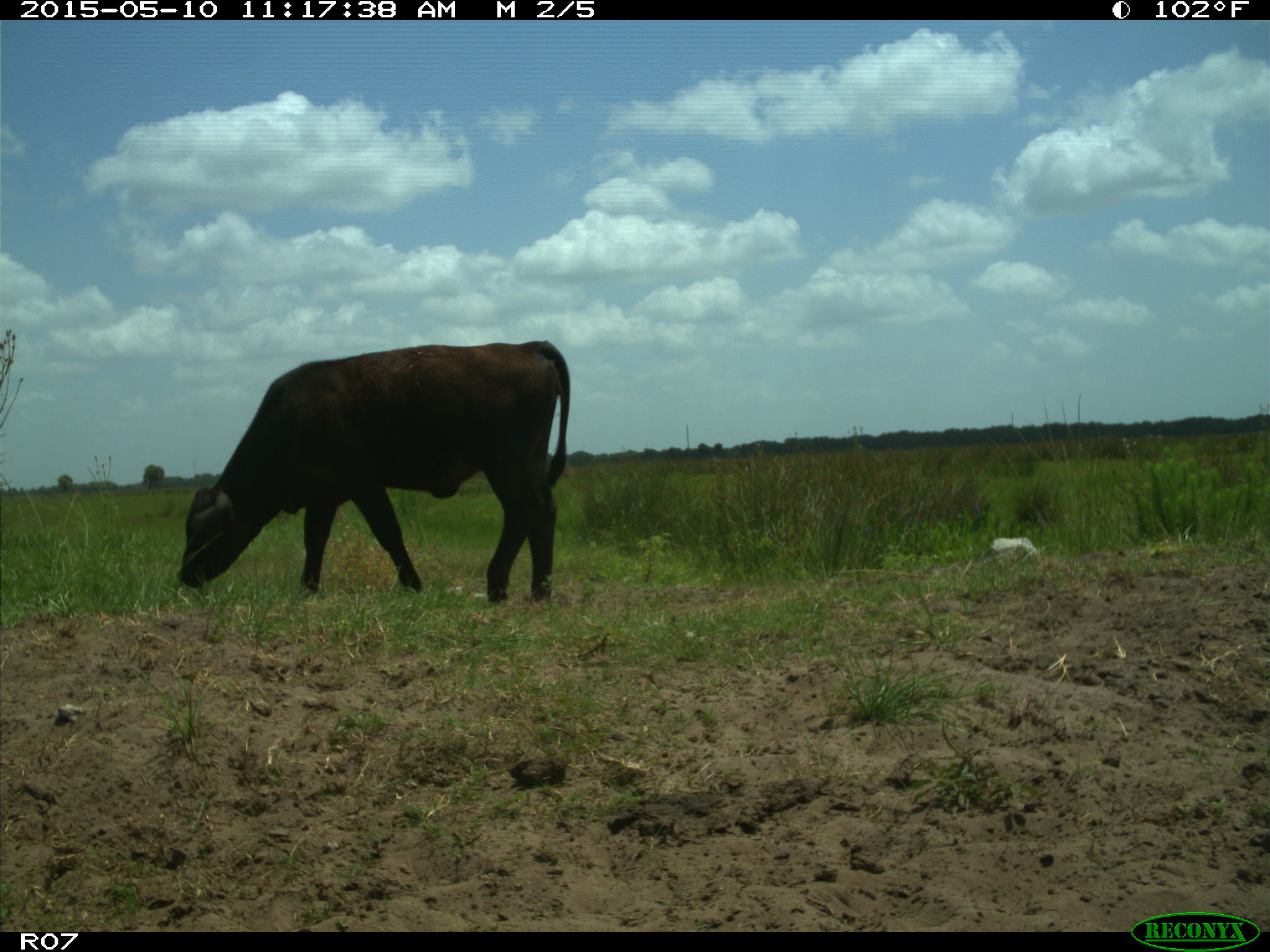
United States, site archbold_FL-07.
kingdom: Animalia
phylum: Chordata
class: Mammalia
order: Artiodactyla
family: Bovidae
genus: Bos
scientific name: Bos taurus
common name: domestic cow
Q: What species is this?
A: Bos taurus (domestic cow).